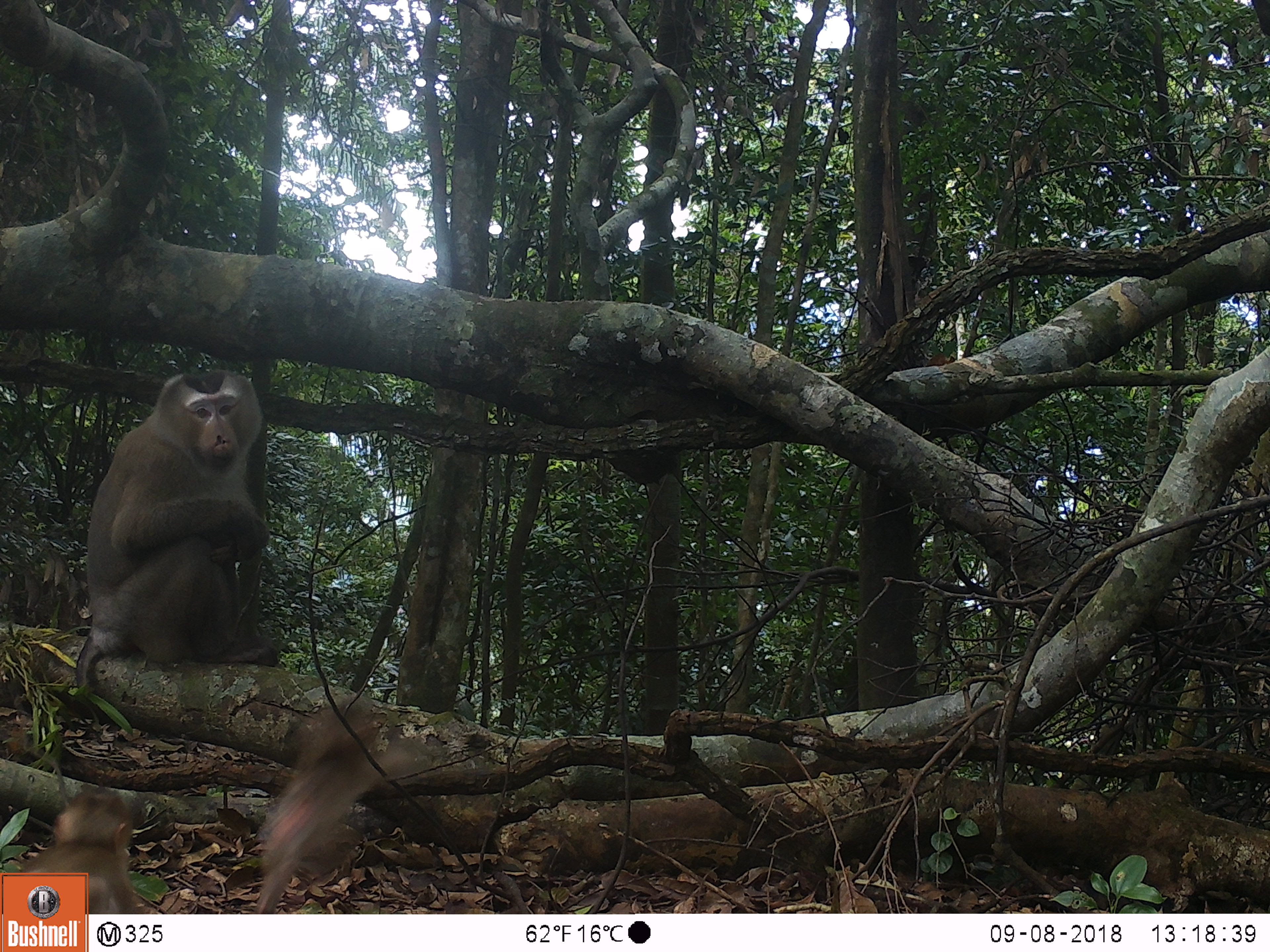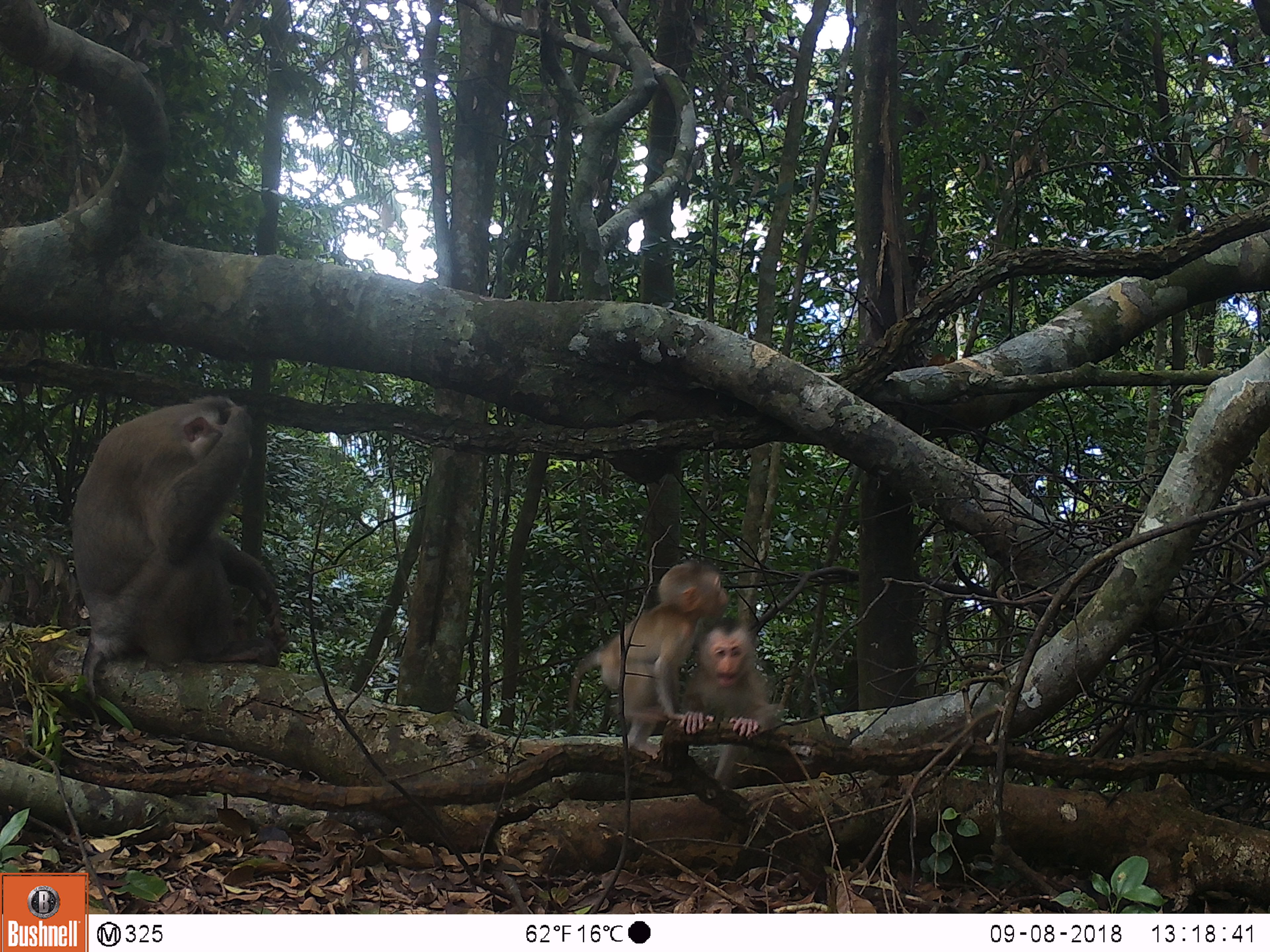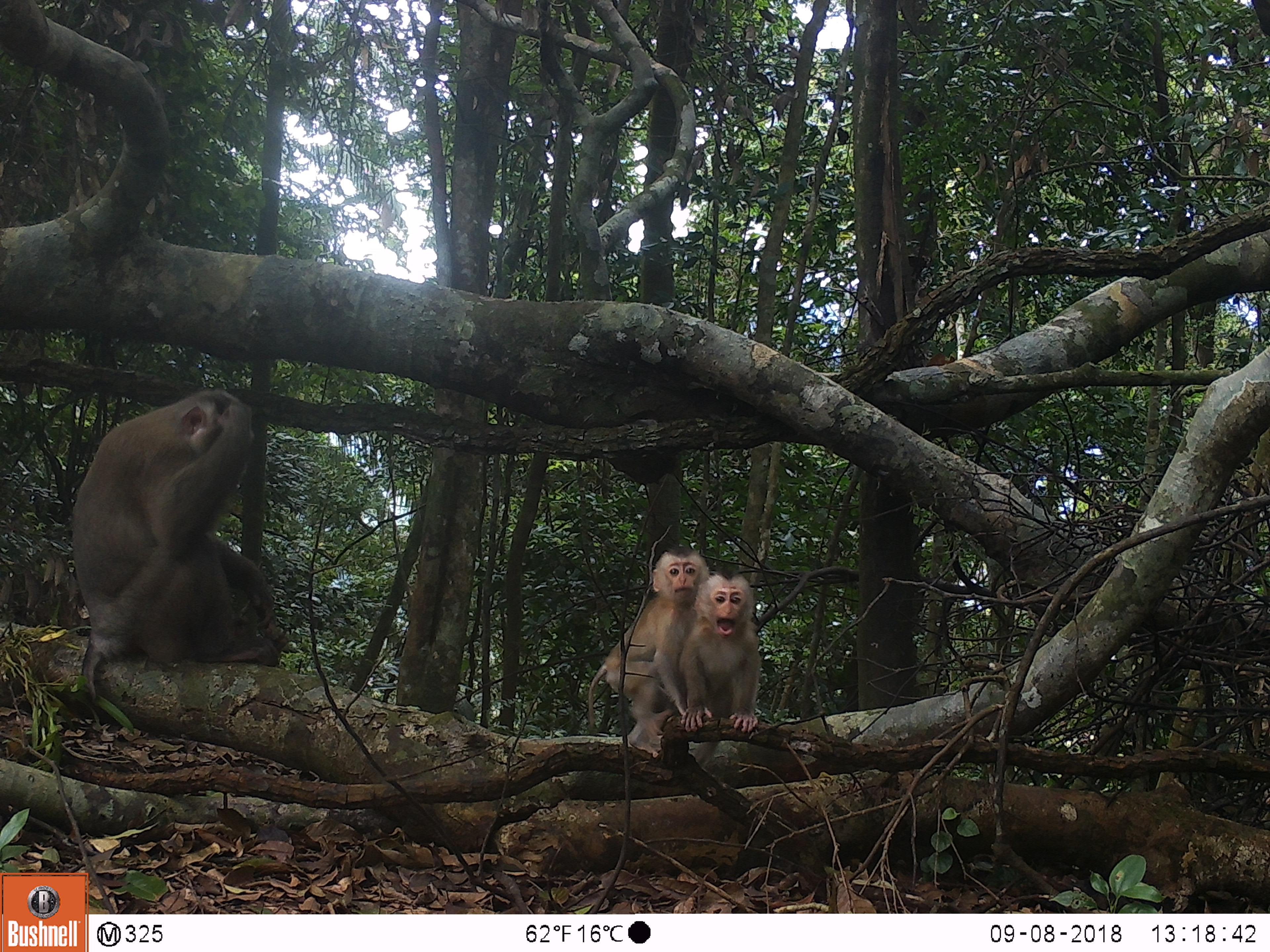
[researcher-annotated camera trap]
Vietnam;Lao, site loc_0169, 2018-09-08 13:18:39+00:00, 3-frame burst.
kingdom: Animalia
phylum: Chordata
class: Mammalia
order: Primates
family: Cercopithecidae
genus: Macaca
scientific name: Macaca nemestrina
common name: pig-tailed macaque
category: pig tailed macaque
Pig tailed macaque (pig-tailed macaque) (Macaca nemestrina). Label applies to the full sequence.